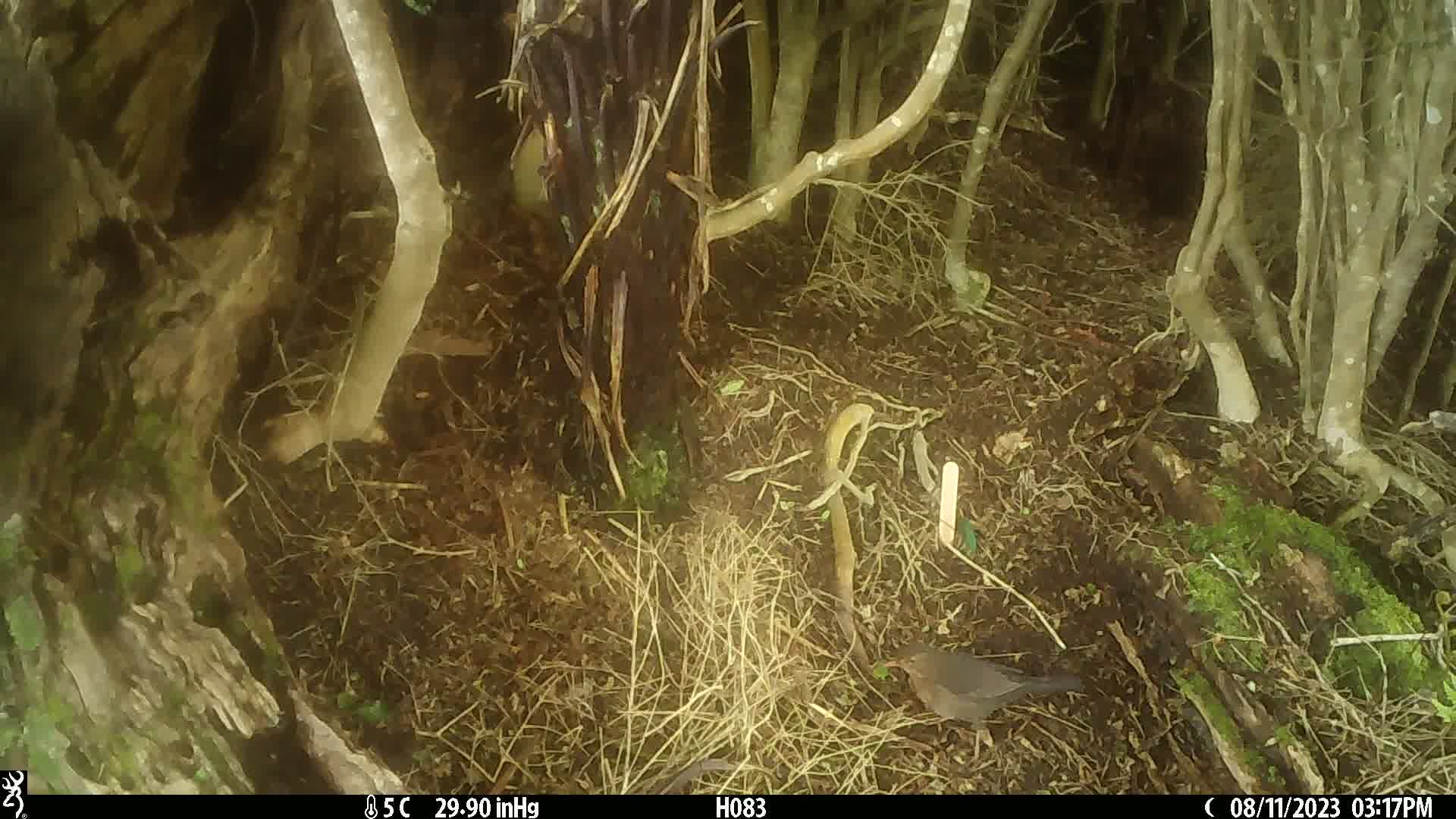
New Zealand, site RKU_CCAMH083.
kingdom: Animalia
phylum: Chordata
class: Aves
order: Passeriformes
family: Turdidae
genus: Turdus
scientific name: Turdus merula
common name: eurasian blackbird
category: blackbird